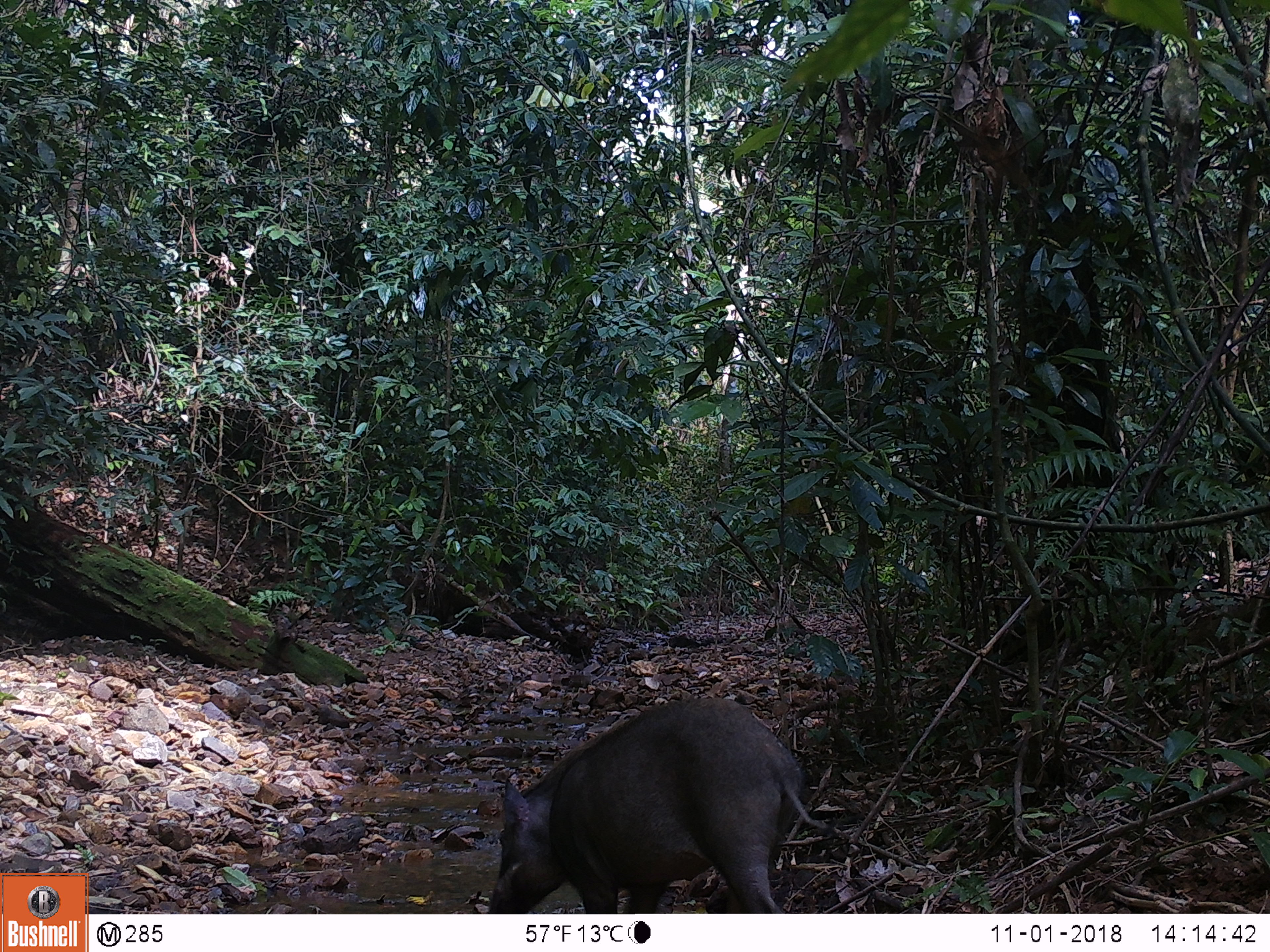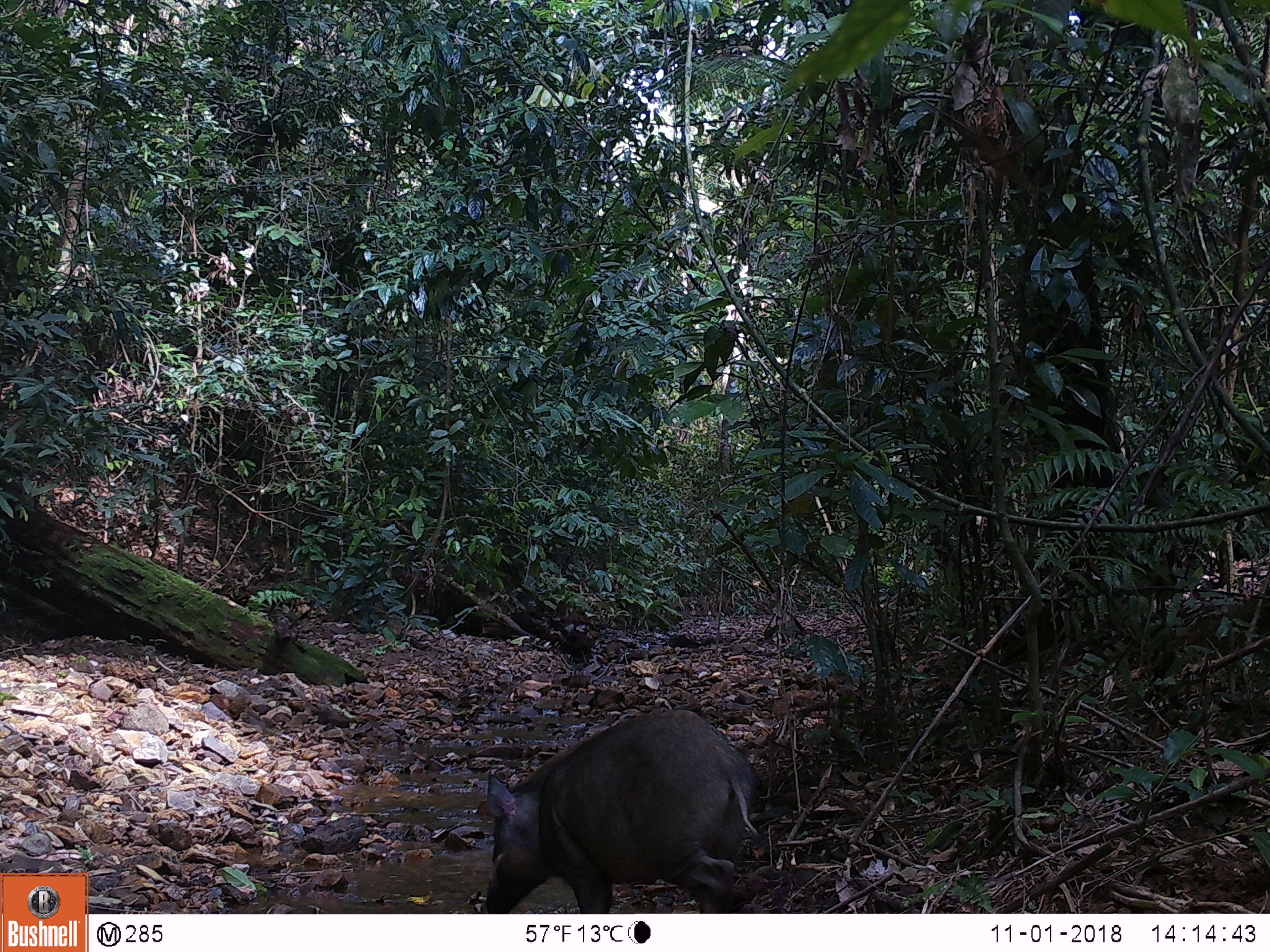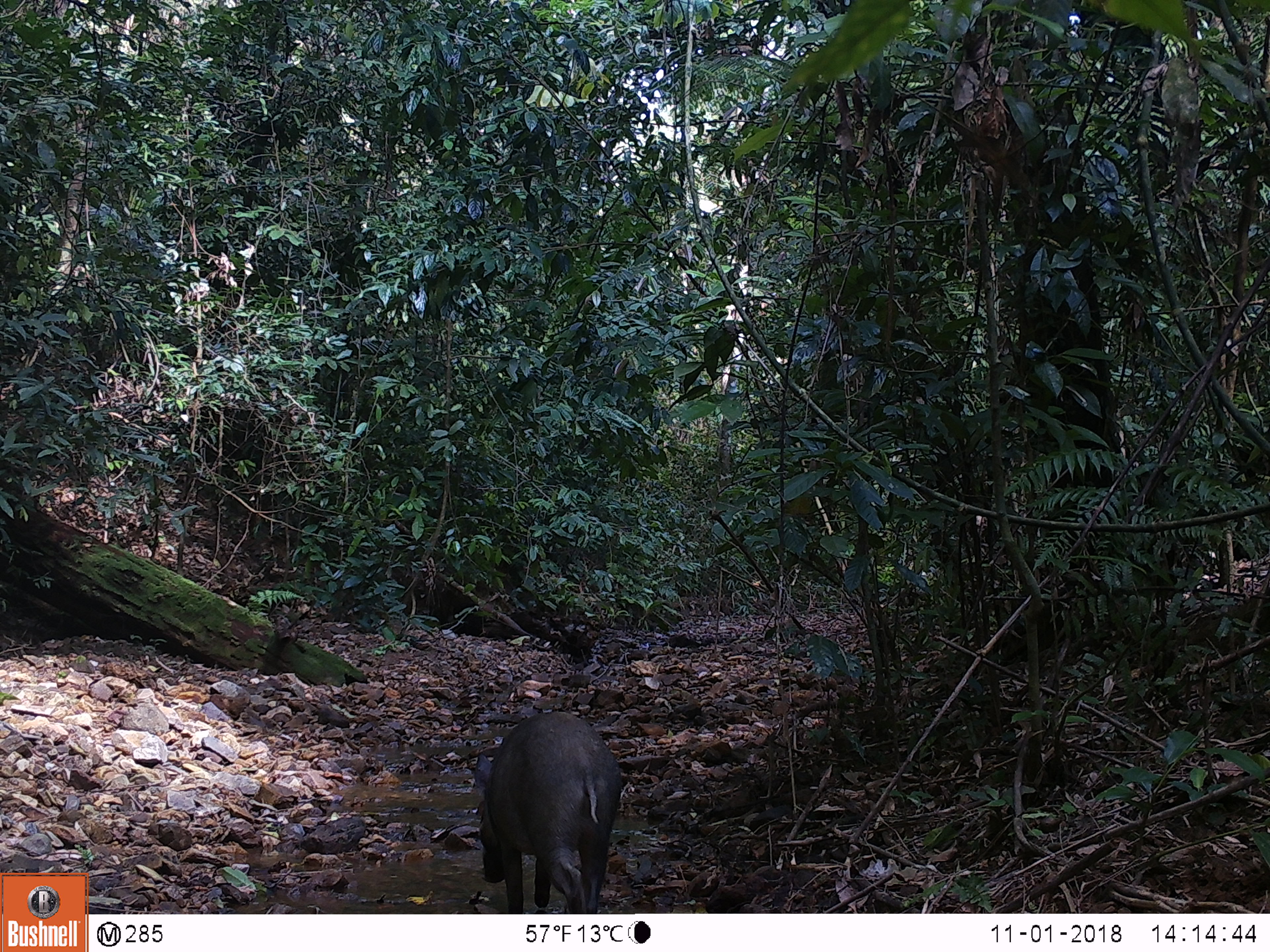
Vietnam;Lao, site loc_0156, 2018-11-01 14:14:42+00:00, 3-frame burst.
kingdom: Animalia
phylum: Chordata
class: Mammalia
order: Artiodactyla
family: Suidae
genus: Sus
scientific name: Sus scrofa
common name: eurasian wild pig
Eurasian wild pig (Sus scrofa). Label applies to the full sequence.